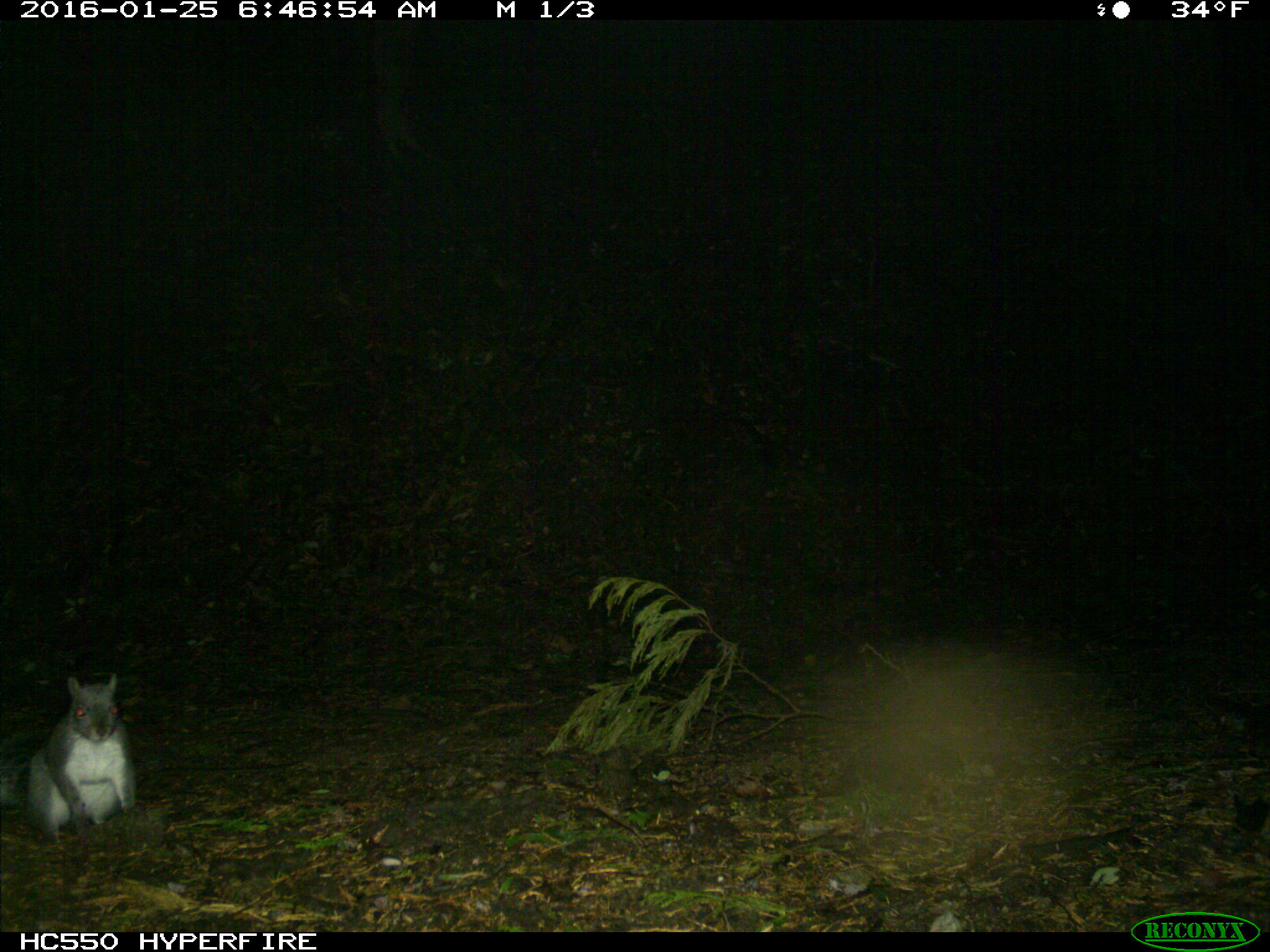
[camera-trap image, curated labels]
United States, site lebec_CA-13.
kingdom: Animalia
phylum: Chordata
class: Mammalia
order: Rodentia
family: Sciuridae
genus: Sciurus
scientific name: Sciurus carolinensis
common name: eastern gray squirrel